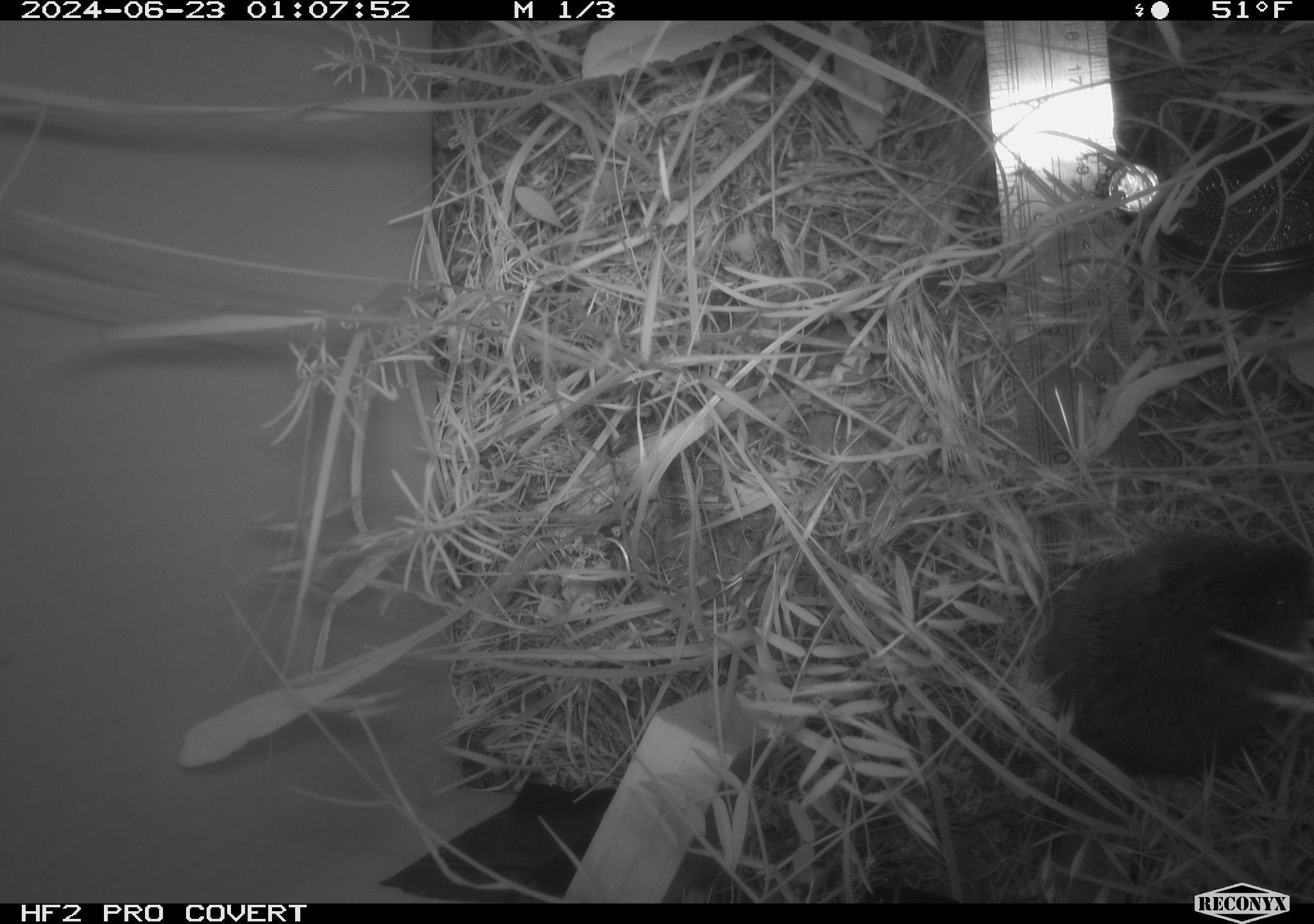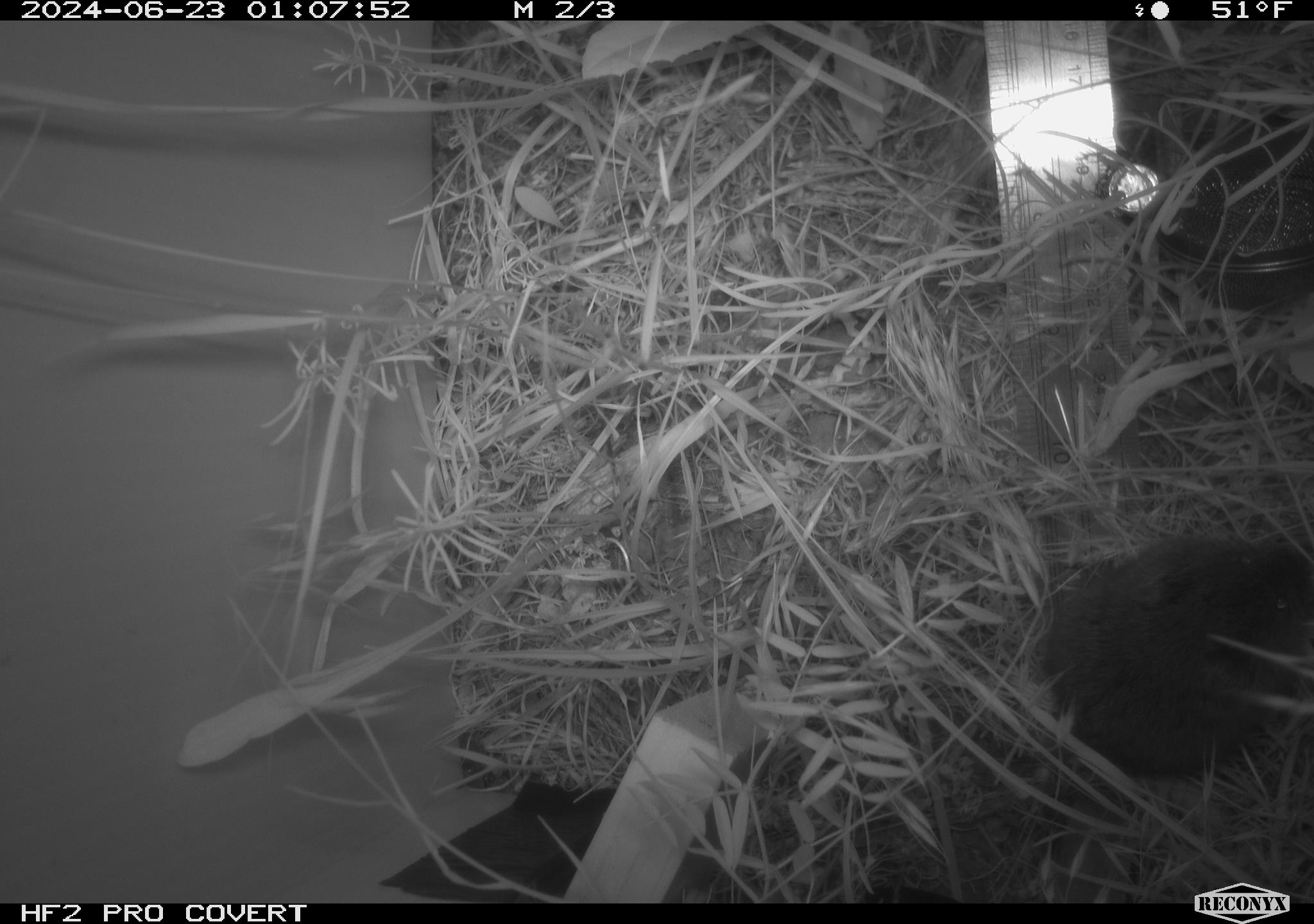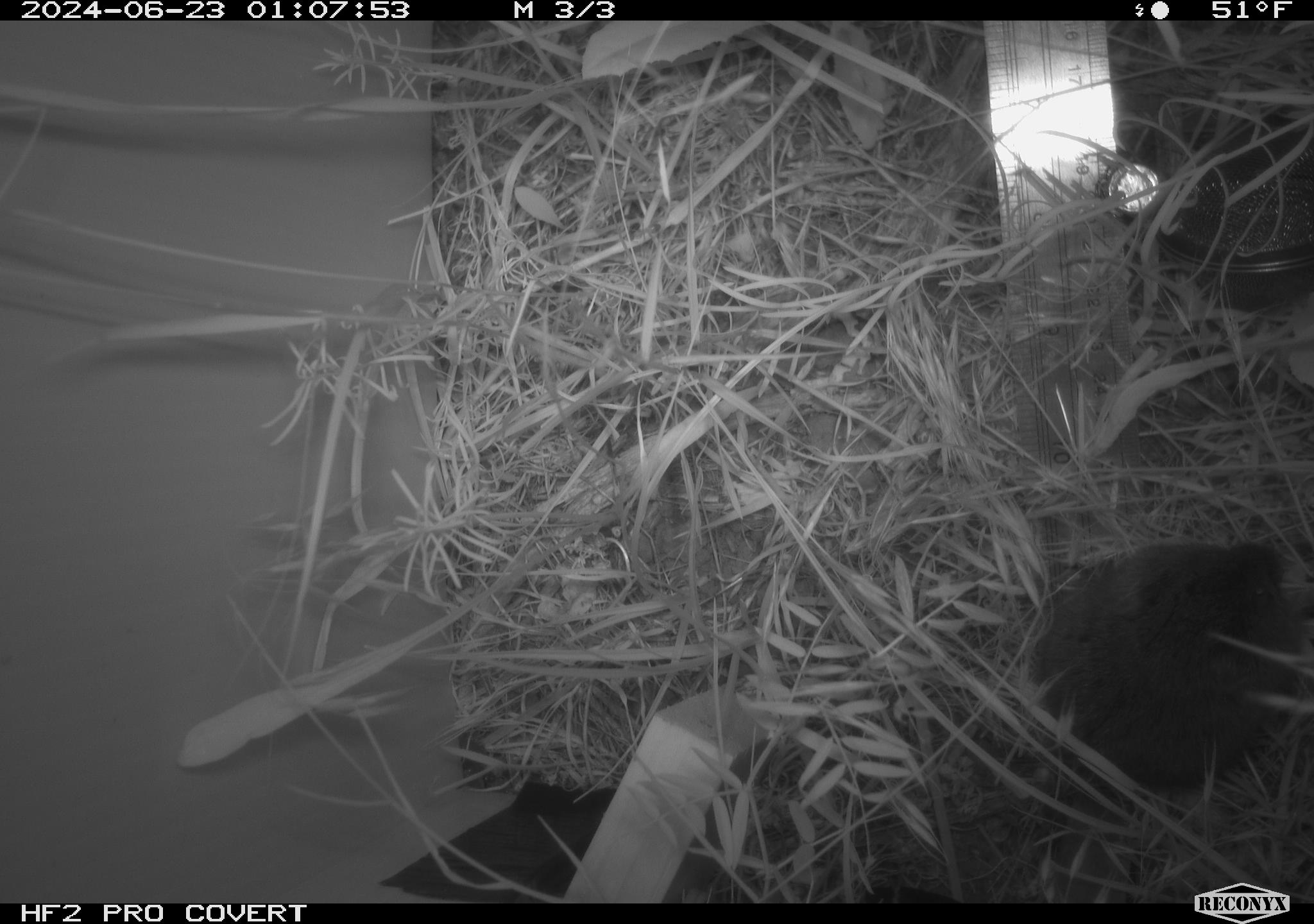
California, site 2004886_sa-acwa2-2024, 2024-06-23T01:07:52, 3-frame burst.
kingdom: Animalia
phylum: Chordata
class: Mammalia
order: Rodentia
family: Cricetidae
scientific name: Cricetidae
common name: hamsters, voles, lemmings, and allies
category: cricetidae family